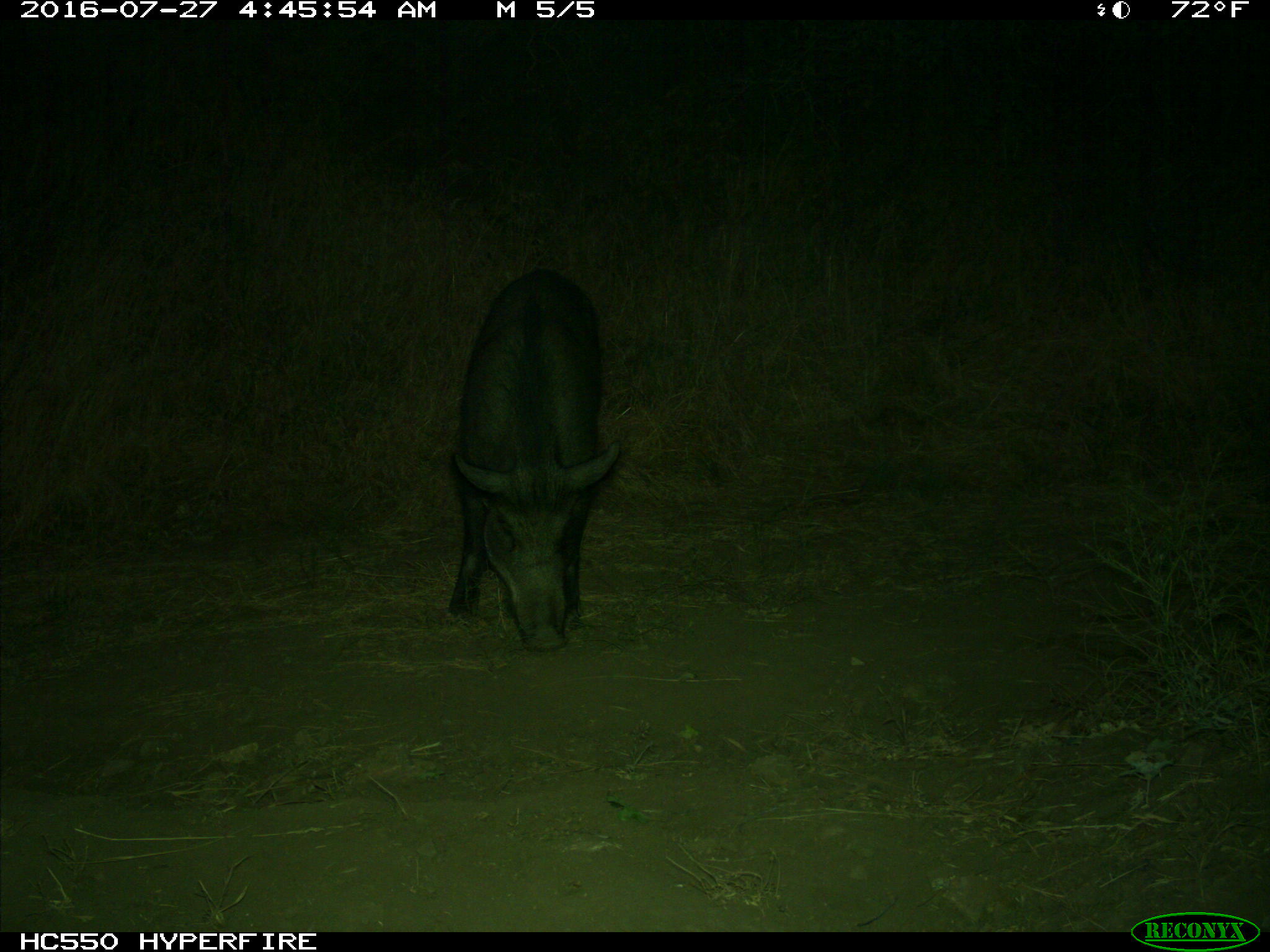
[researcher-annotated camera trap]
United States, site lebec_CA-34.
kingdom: Animalia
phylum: Chordata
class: Mammalia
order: Artiodactyla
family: Suidae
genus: Sus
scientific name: Sus scrofa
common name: wild boar